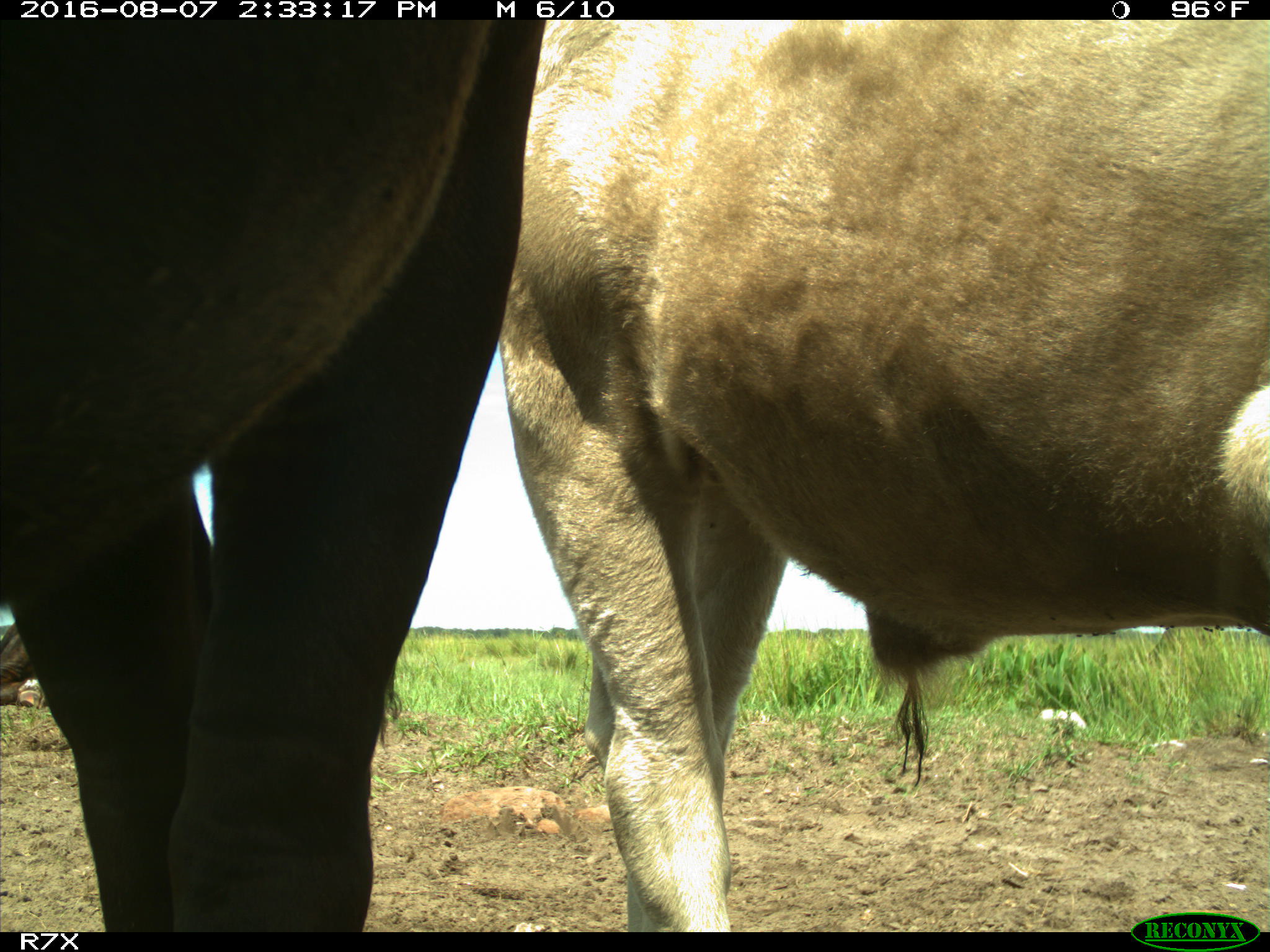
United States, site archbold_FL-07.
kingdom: Animalia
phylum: Chordata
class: Mammalia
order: Artiodactyla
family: Bovidae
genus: Bos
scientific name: Bos taurus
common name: domestic cow